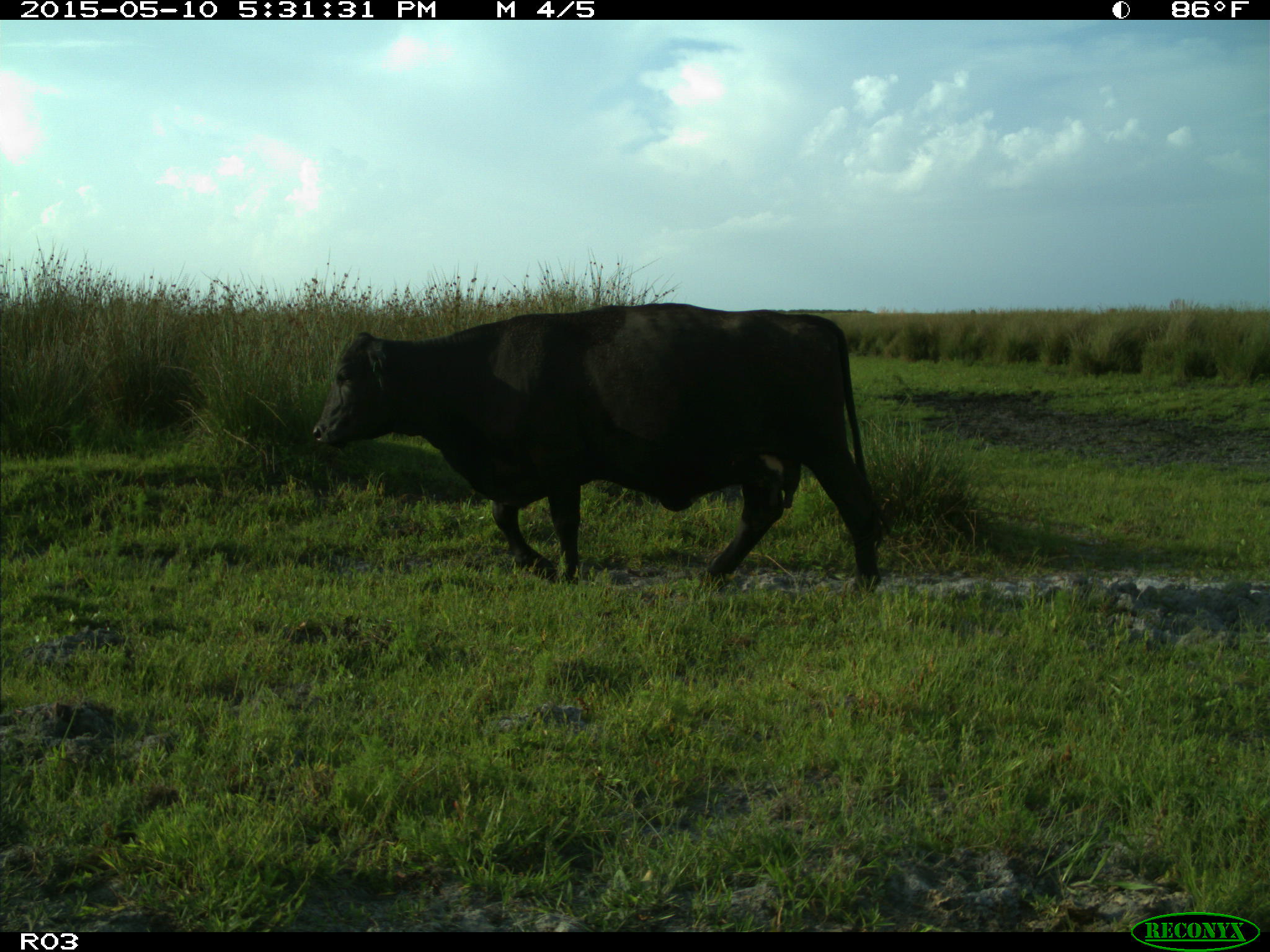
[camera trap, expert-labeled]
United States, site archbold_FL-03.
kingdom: Animalia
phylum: Chordata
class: Mammalia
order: Artiodactyla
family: Bovidae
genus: Bos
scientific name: Bos taurus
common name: domestic cow